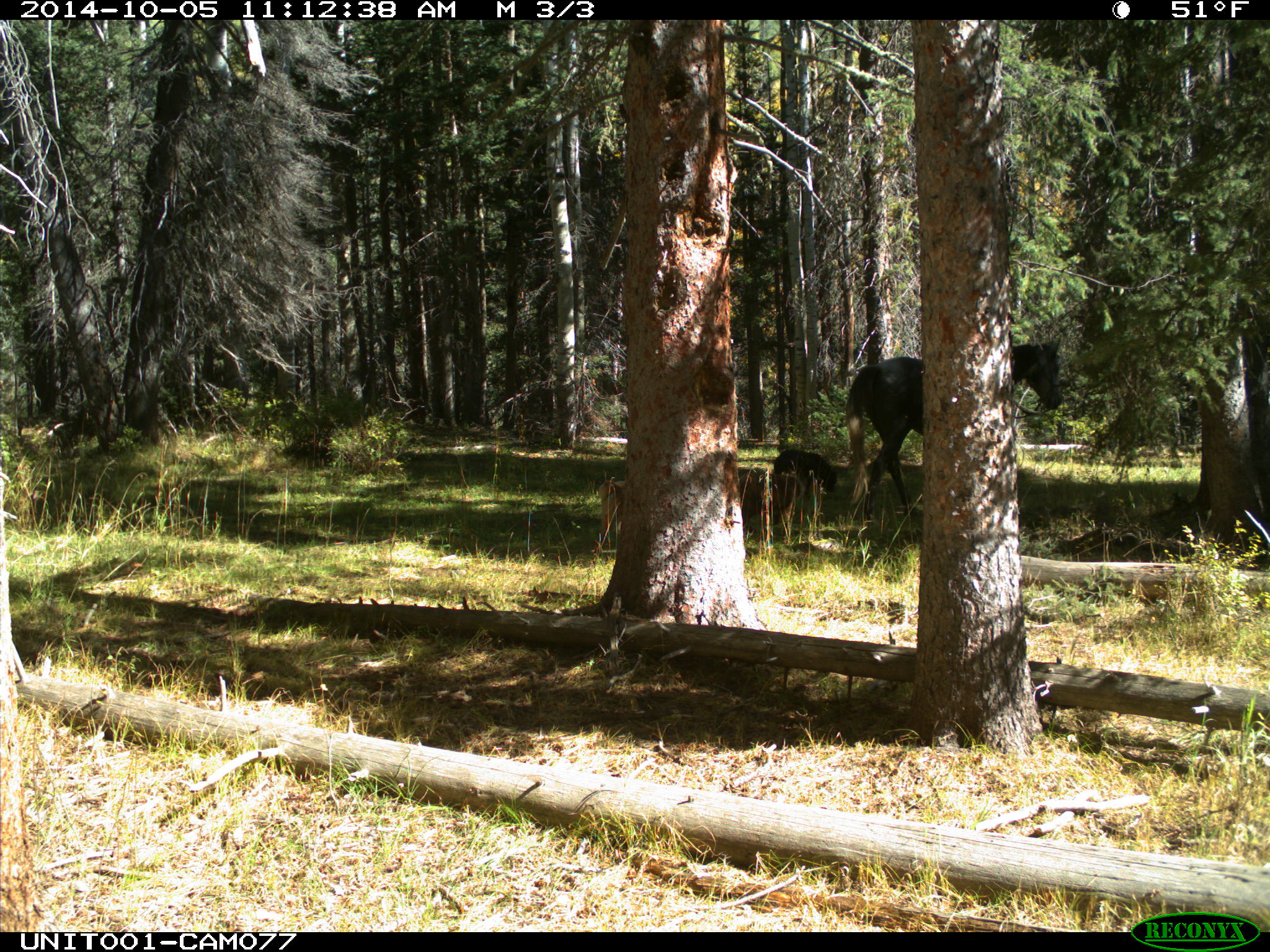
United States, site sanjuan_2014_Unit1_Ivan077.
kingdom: Animalia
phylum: Chordata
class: Mammalia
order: Perissodactyla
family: Equidae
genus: Equus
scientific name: Equus ferus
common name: wild horse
Equus ferus (wild horse).